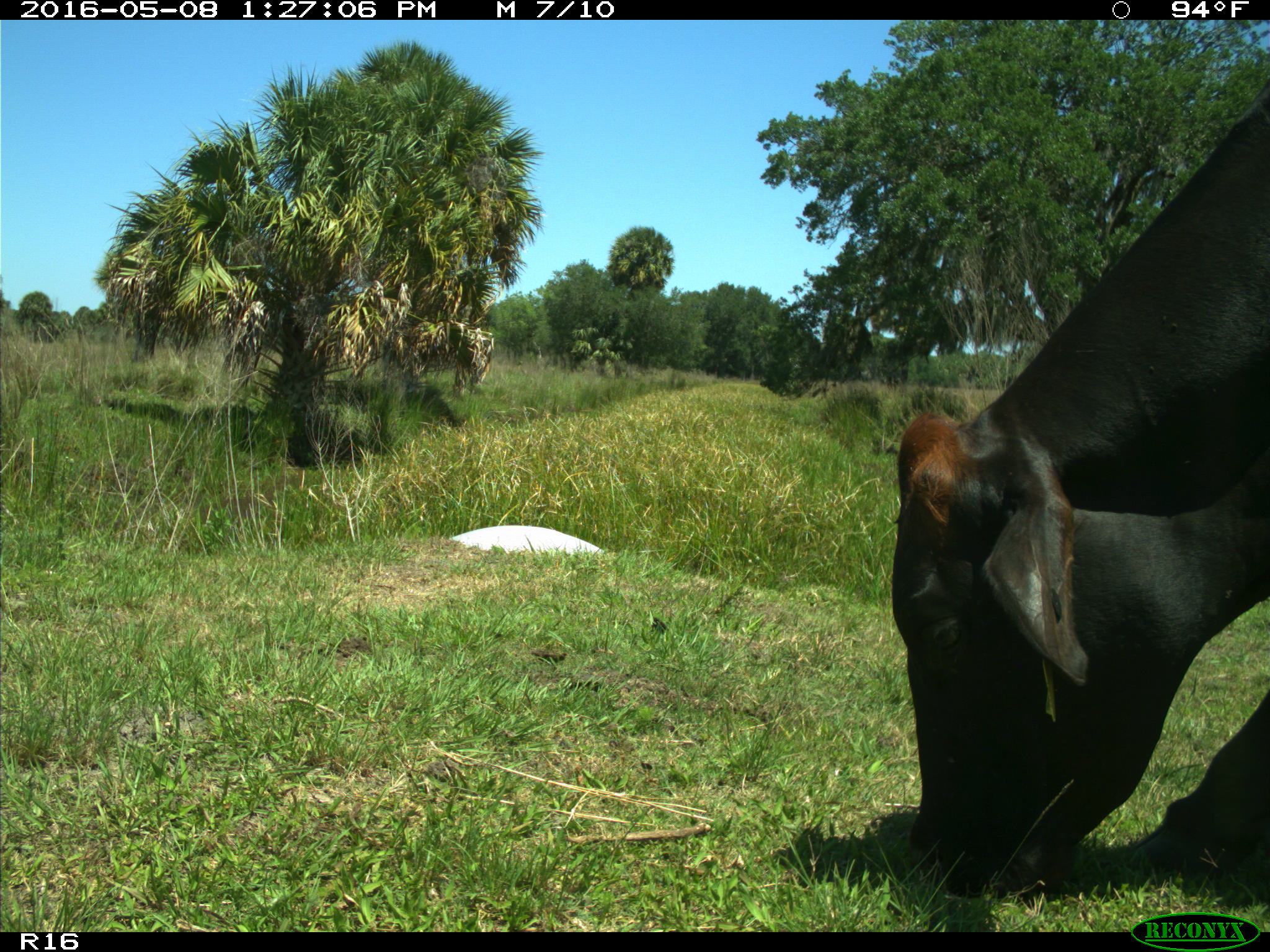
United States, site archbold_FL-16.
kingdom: Animalia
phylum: Chordata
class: Mammalia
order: Artiodactyla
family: Bovidae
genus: Bos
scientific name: Bos taurus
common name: domestic cow